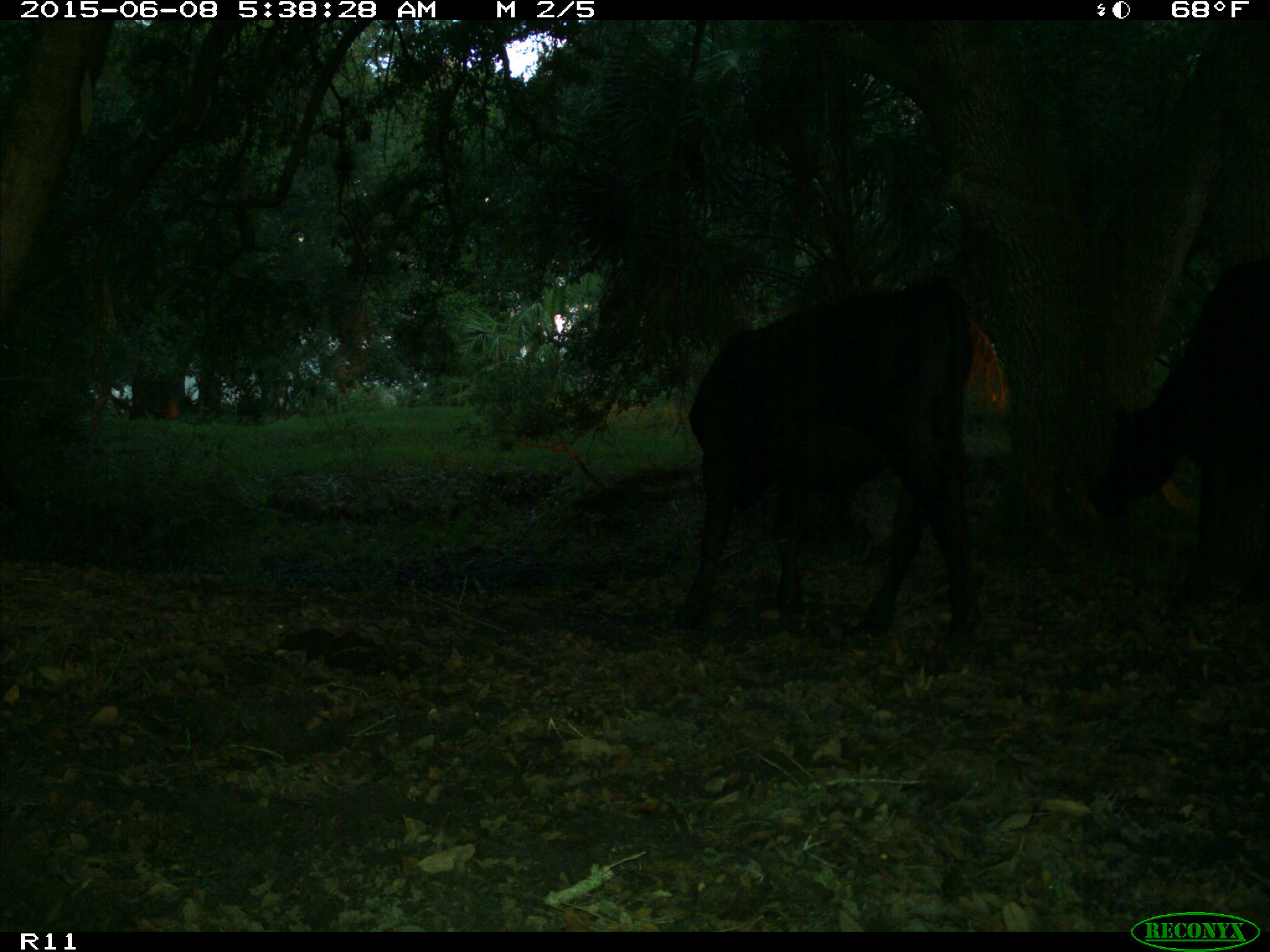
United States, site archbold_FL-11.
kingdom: Animalia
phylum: Chordata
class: Mammalia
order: Artiodactyla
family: Bovidae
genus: Bos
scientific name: Bos taurus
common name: domestic cow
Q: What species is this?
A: Bos taurus (domestic cow).